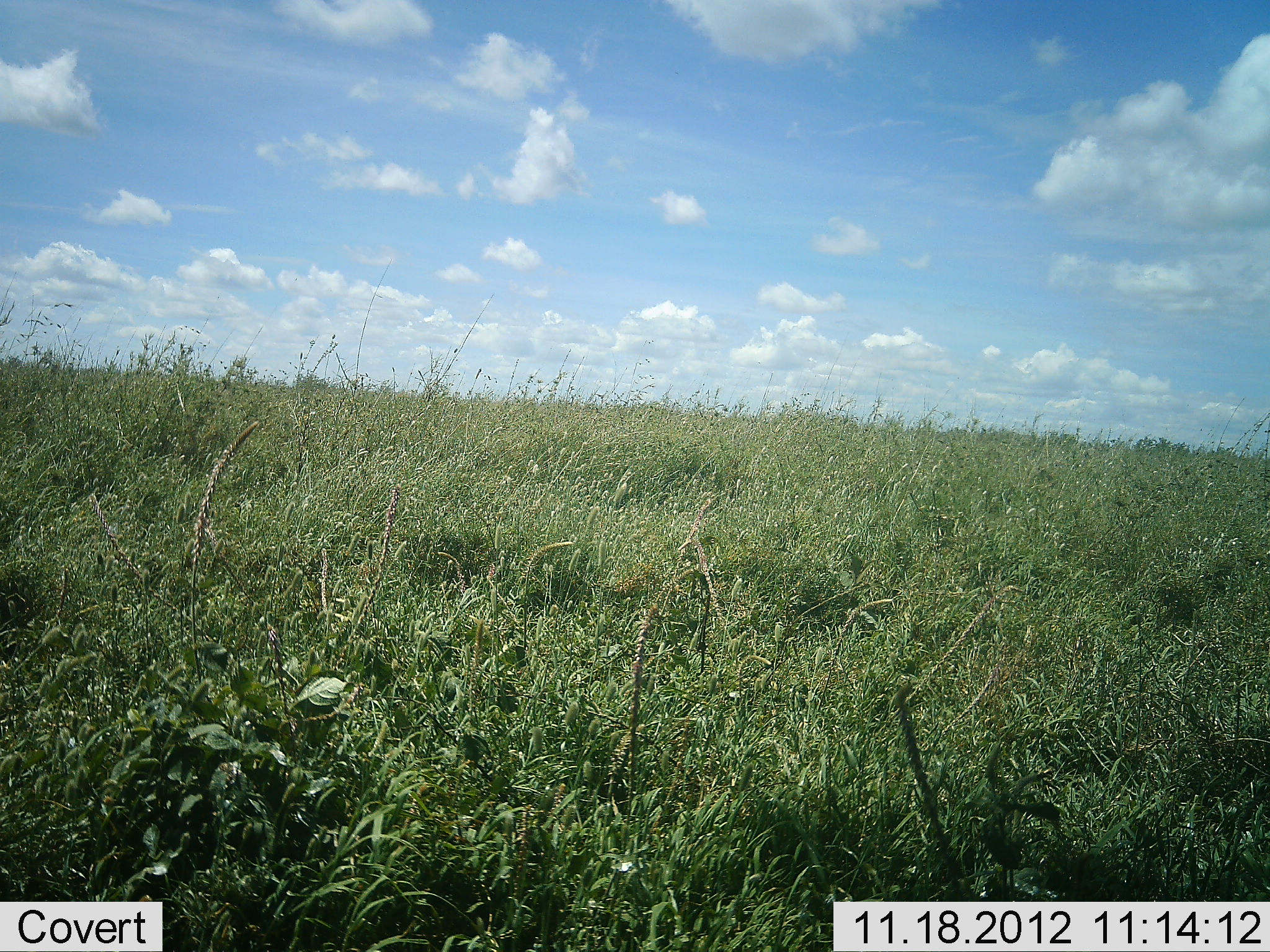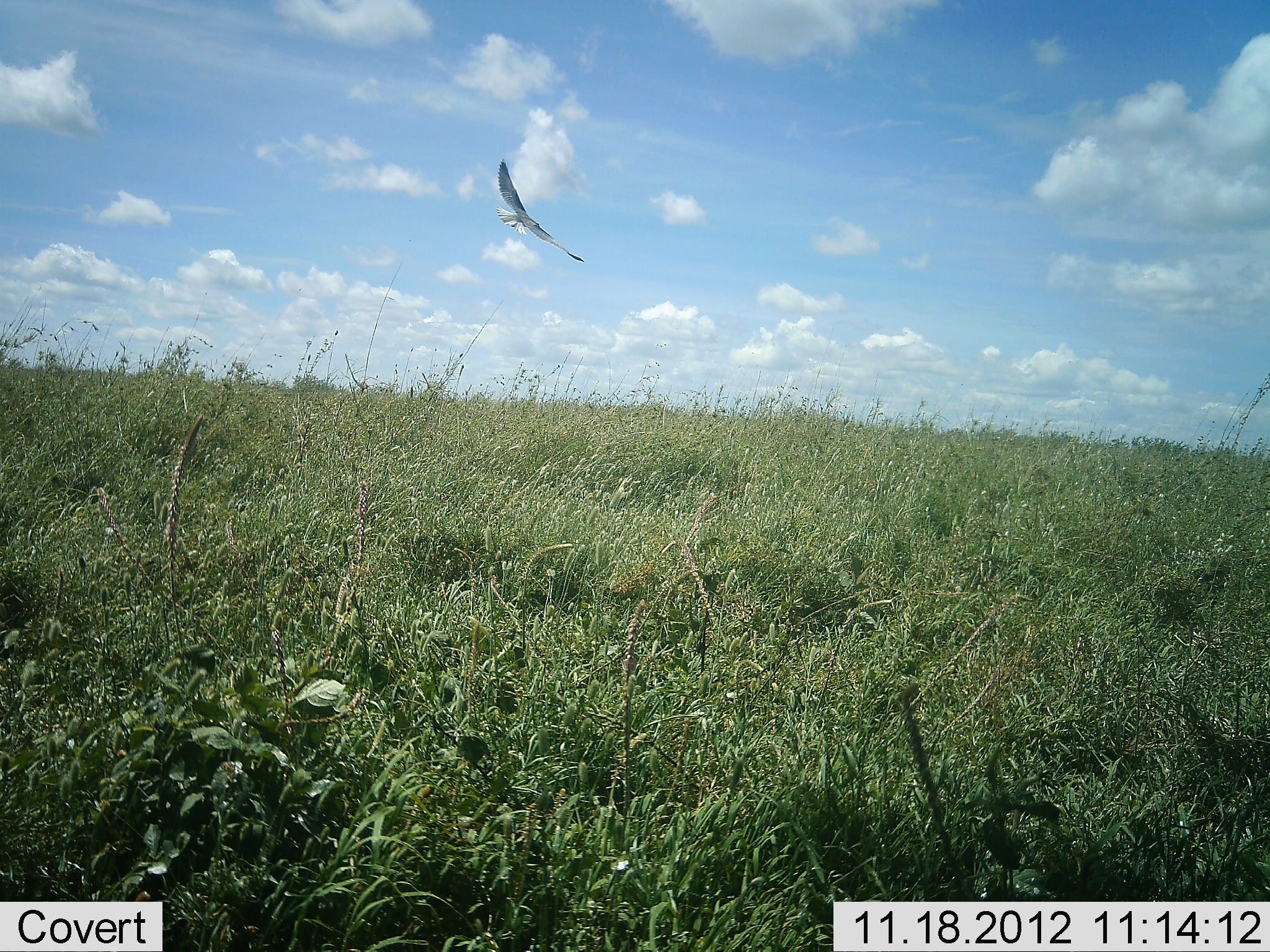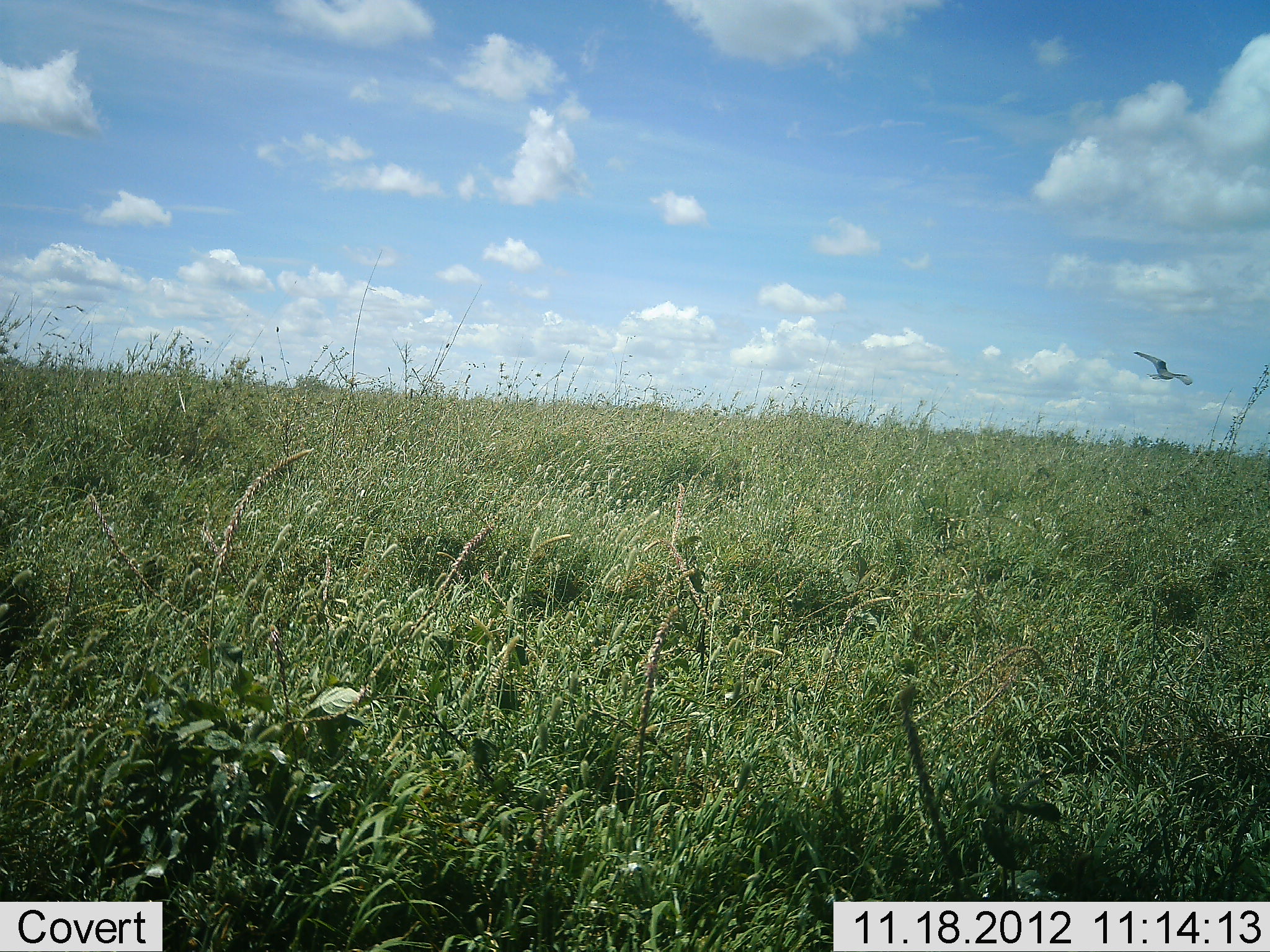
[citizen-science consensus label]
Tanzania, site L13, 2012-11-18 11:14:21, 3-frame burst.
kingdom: Animalia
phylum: Chordata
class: Aves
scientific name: Aves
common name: bird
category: otherbird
Otherbird (bird) (Aves), count 1. Behavior (volunteer vote fractions): standing 0%, resting 0%, moving 100%, interacting 0%. Young present (vote fraction): 0%. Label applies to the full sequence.